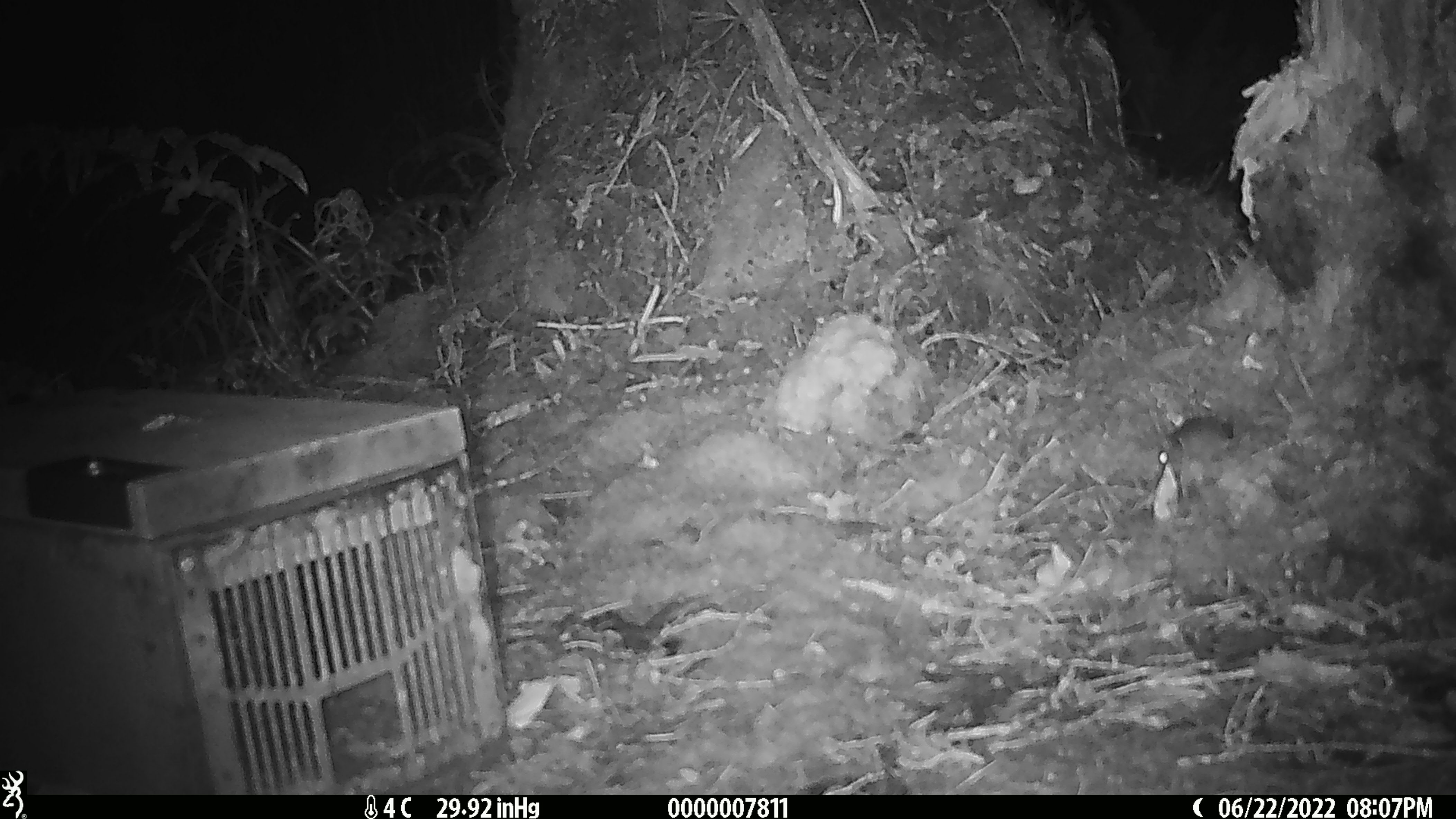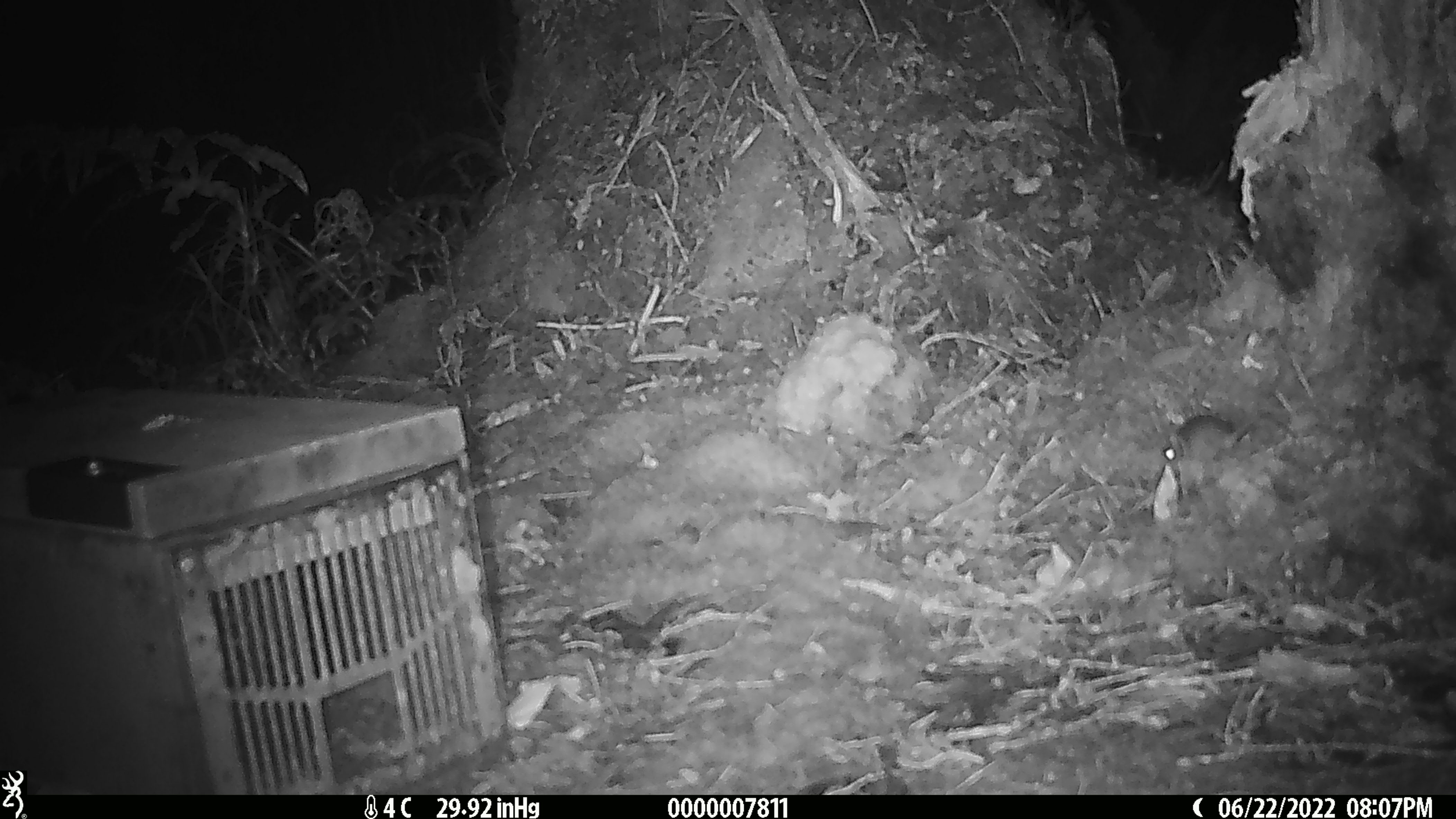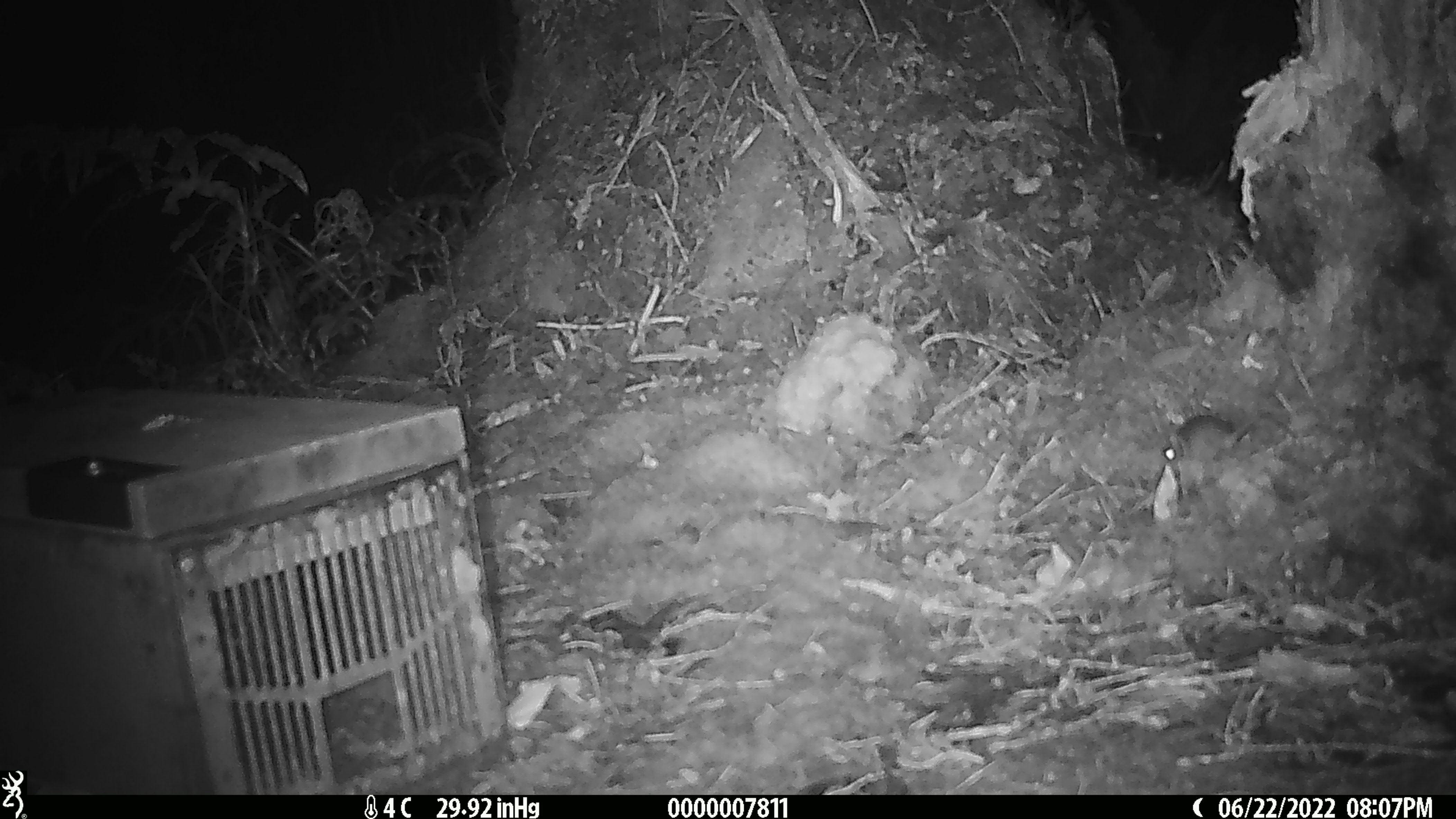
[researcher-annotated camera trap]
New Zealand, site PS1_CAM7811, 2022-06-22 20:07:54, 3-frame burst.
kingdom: Animalia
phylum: Chordata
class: Mammalia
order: Rodentia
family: Muridae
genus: Mus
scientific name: Mus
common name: mouse